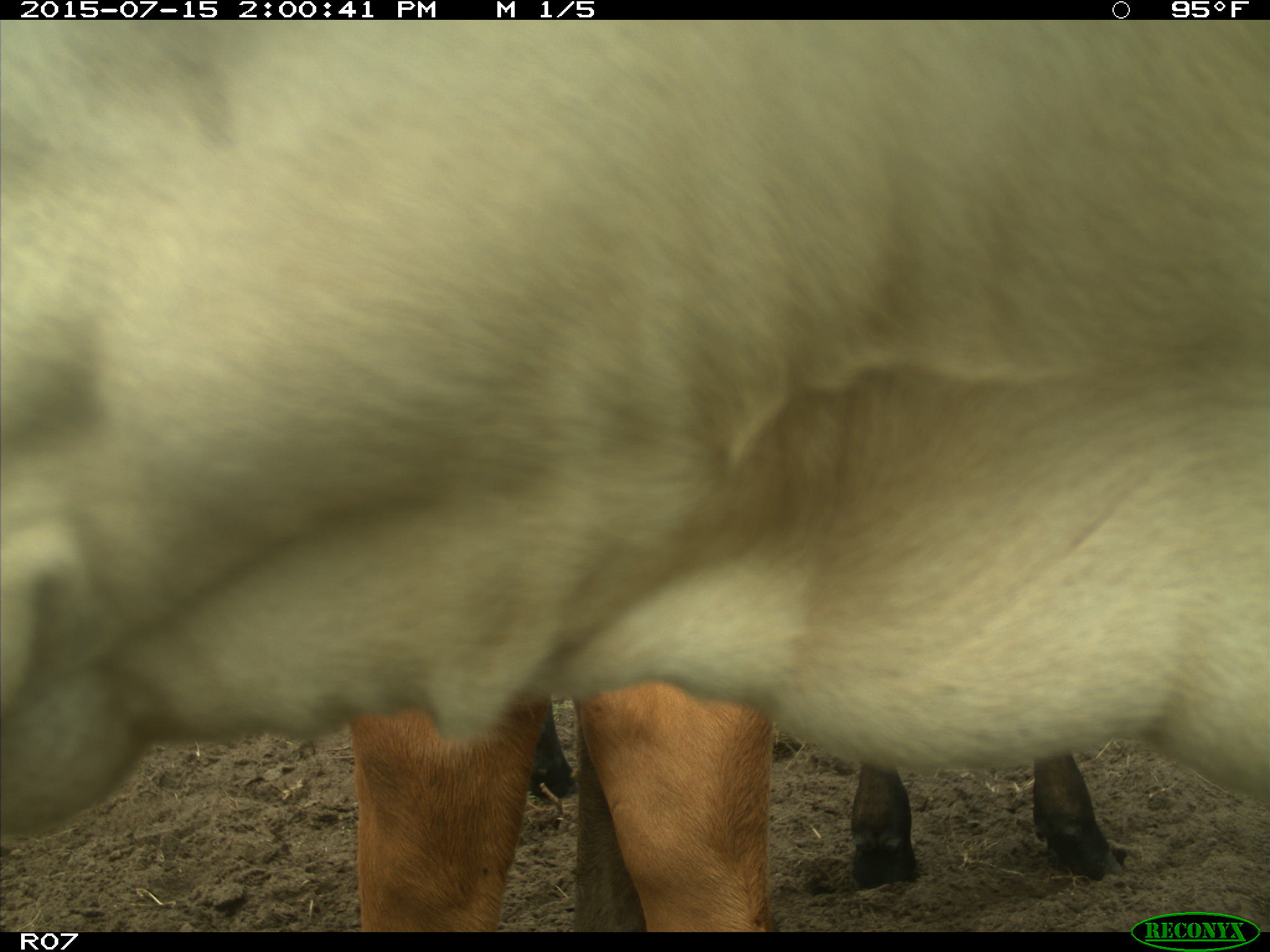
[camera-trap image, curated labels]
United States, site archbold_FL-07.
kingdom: Animalia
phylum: Chordata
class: Mammalia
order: Artiodactyla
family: Bovidae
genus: Bos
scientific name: Bos taurus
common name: domestic cow